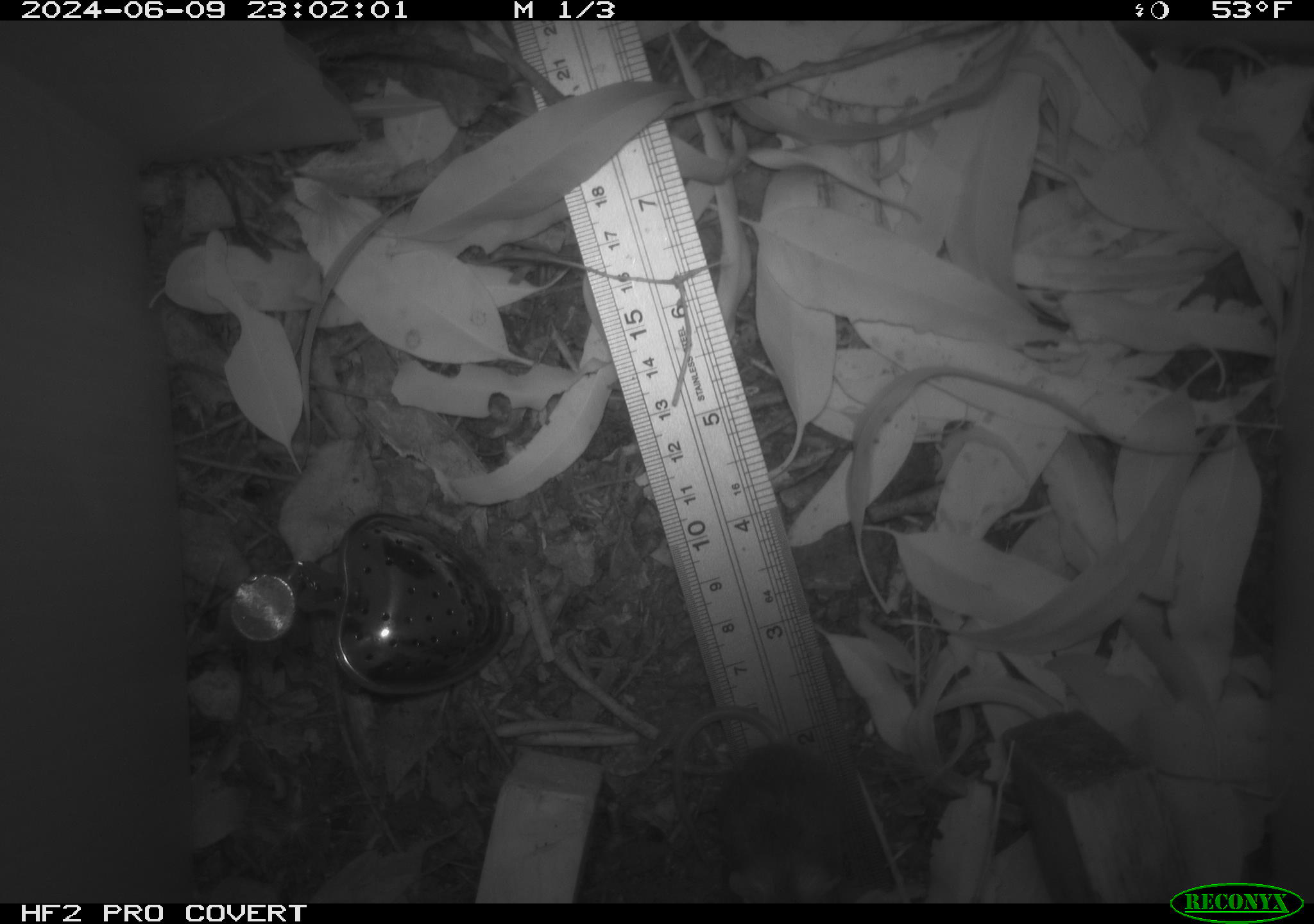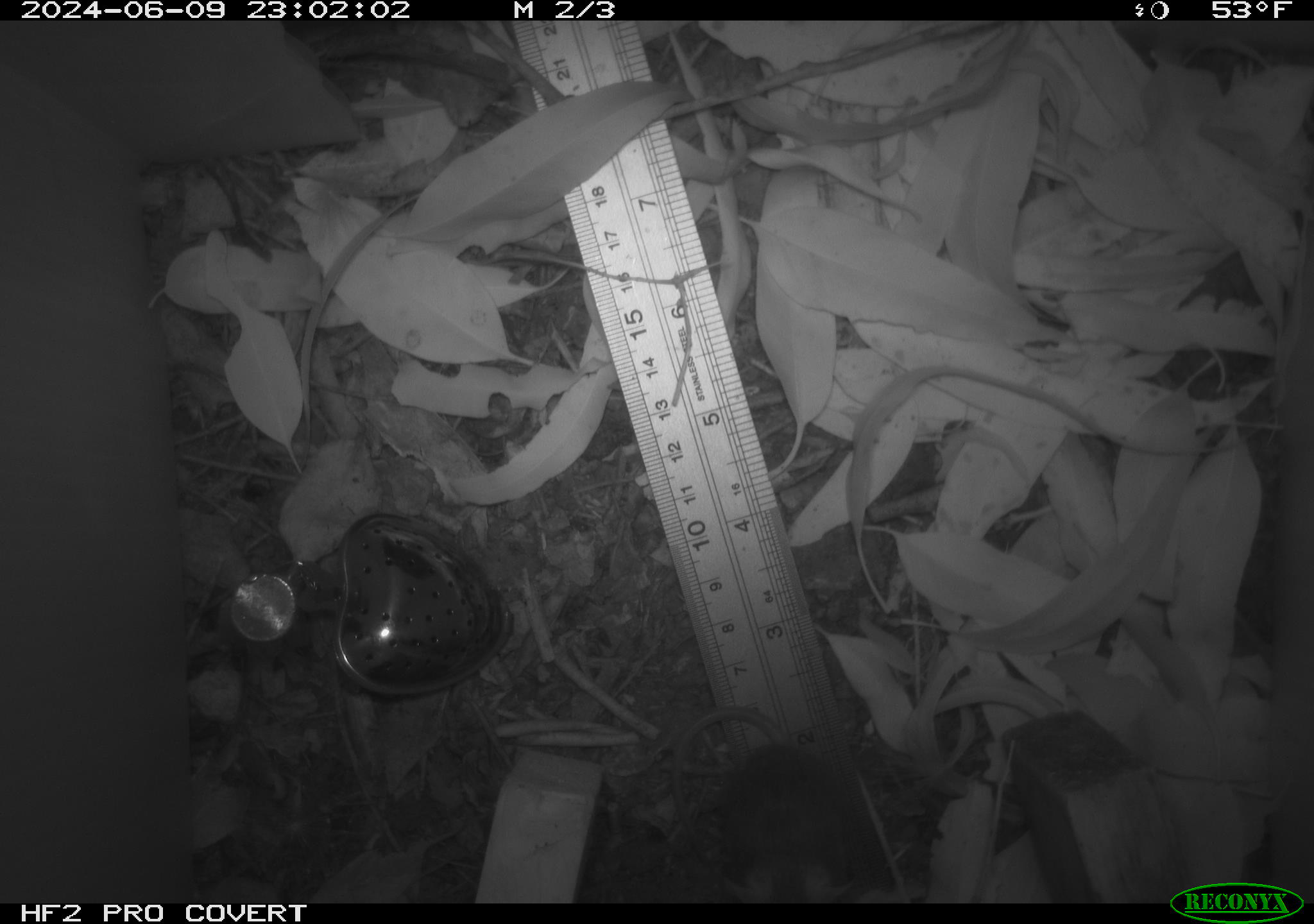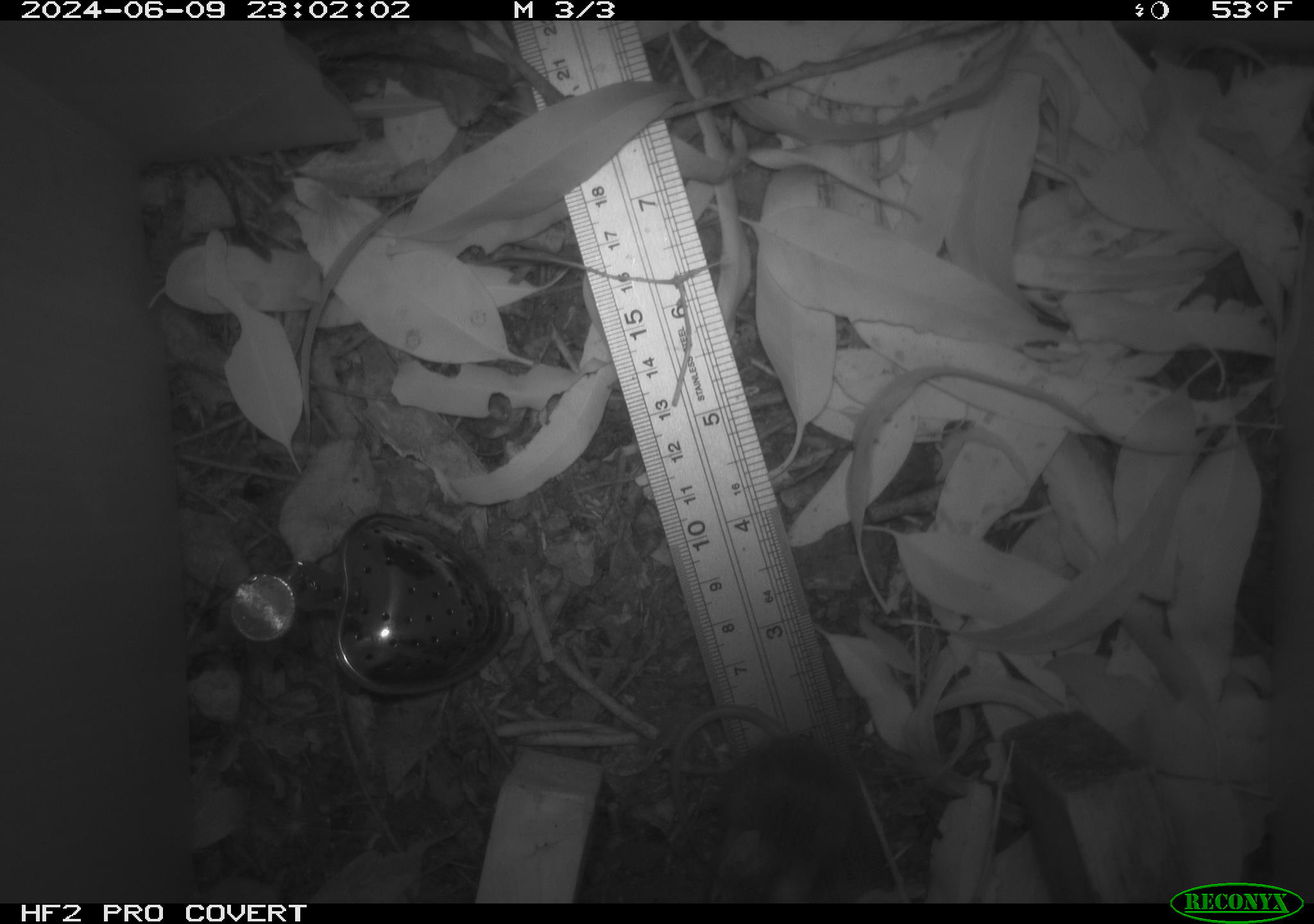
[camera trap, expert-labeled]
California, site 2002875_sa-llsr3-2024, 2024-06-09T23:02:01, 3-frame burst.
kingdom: Animalia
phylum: Chordata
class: Mammalia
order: Rodentia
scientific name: Rodentia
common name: mouse species